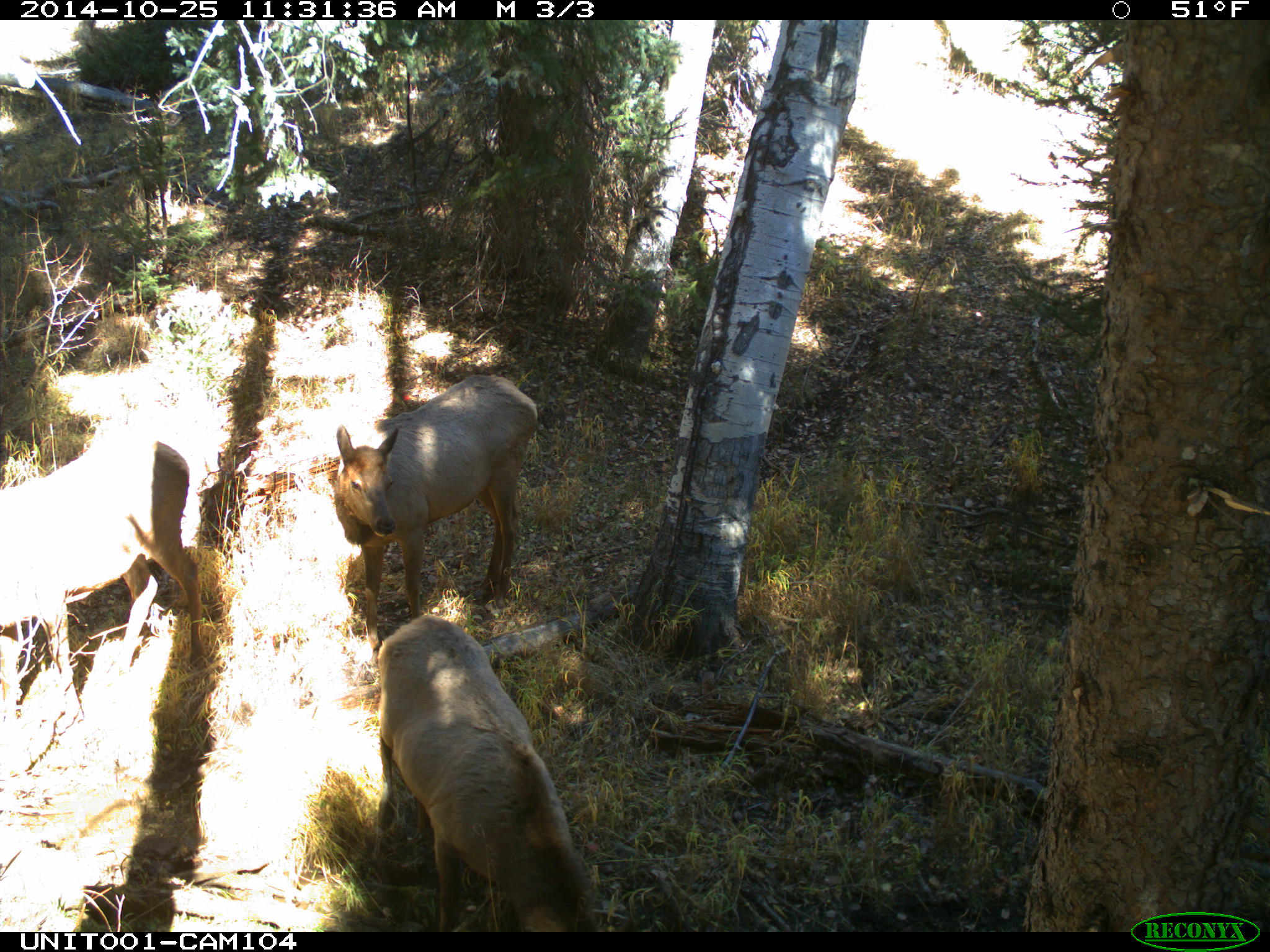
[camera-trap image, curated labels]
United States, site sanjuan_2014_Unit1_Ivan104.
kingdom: Animalia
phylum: Chordata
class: Mammalia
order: Artiodactyla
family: Cervidae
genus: Cervus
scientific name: Cervus elaphus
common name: red deer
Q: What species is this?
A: Cervus elaphus (red deer).